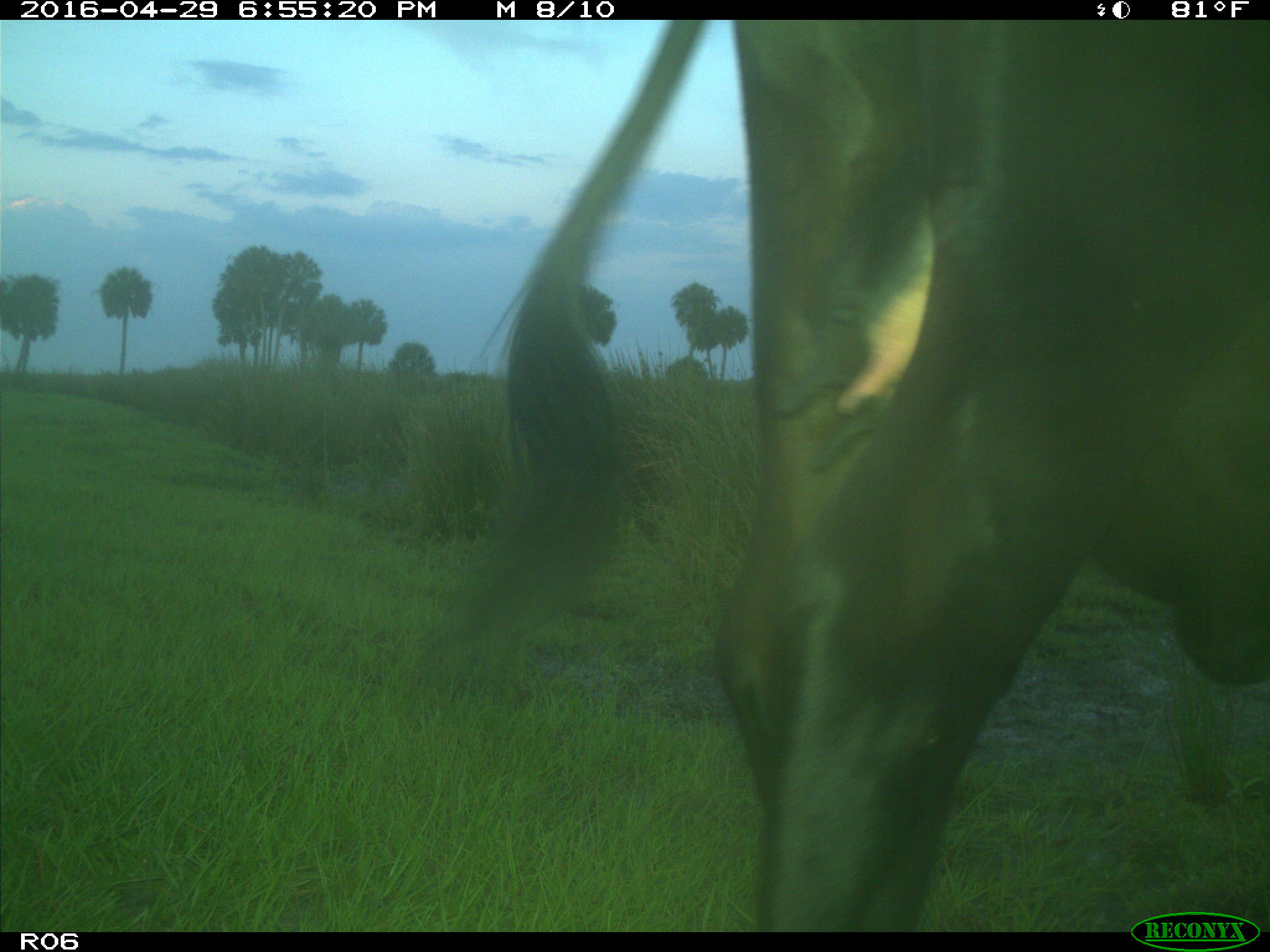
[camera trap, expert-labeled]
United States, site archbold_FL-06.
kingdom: Animalia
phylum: Chordata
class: Mammalia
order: Artiodactyla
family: Bovidae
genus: Bos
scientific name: Bos taurus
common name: domestic cow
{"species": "Bos taurus (domestic cow)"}